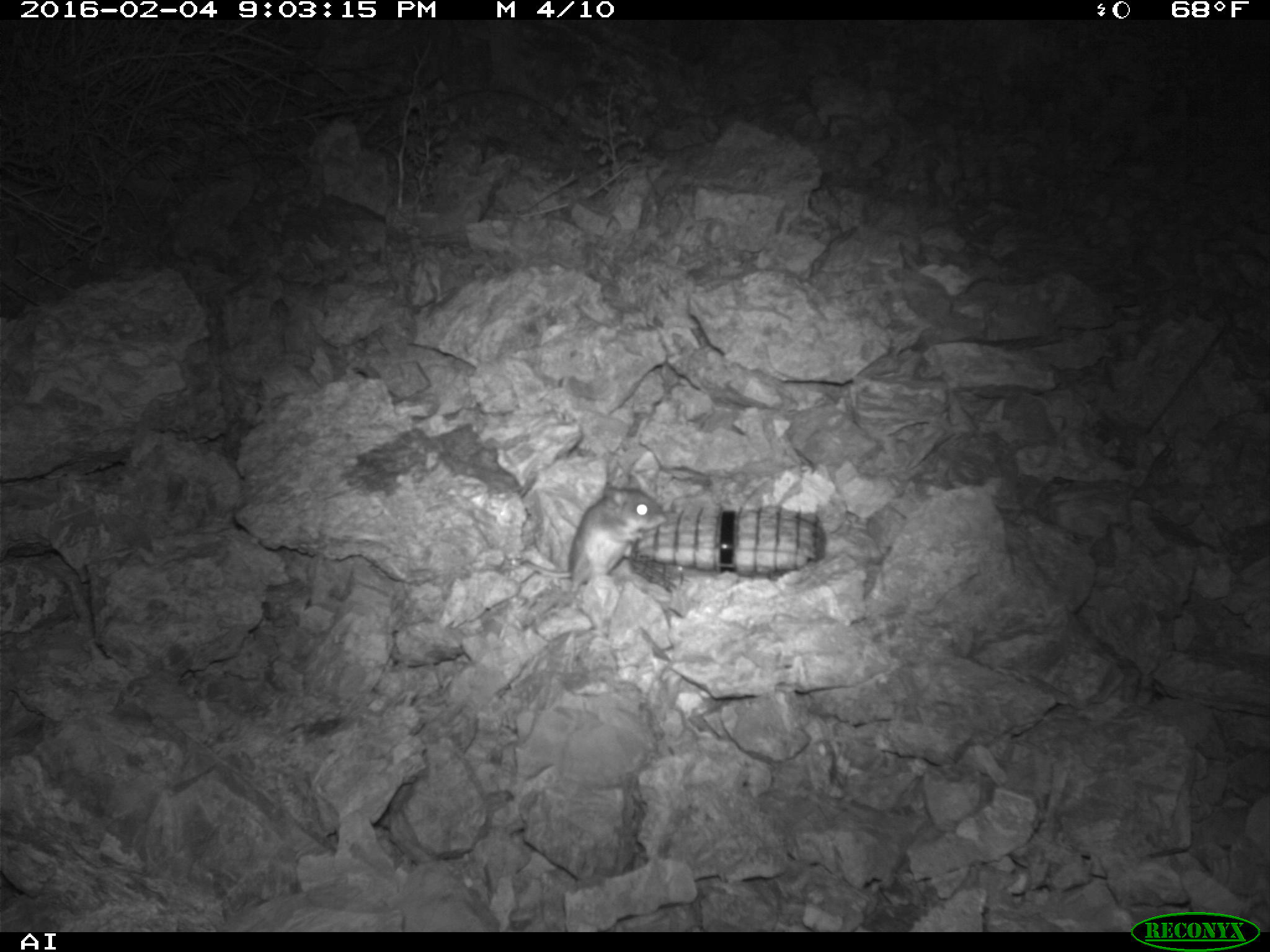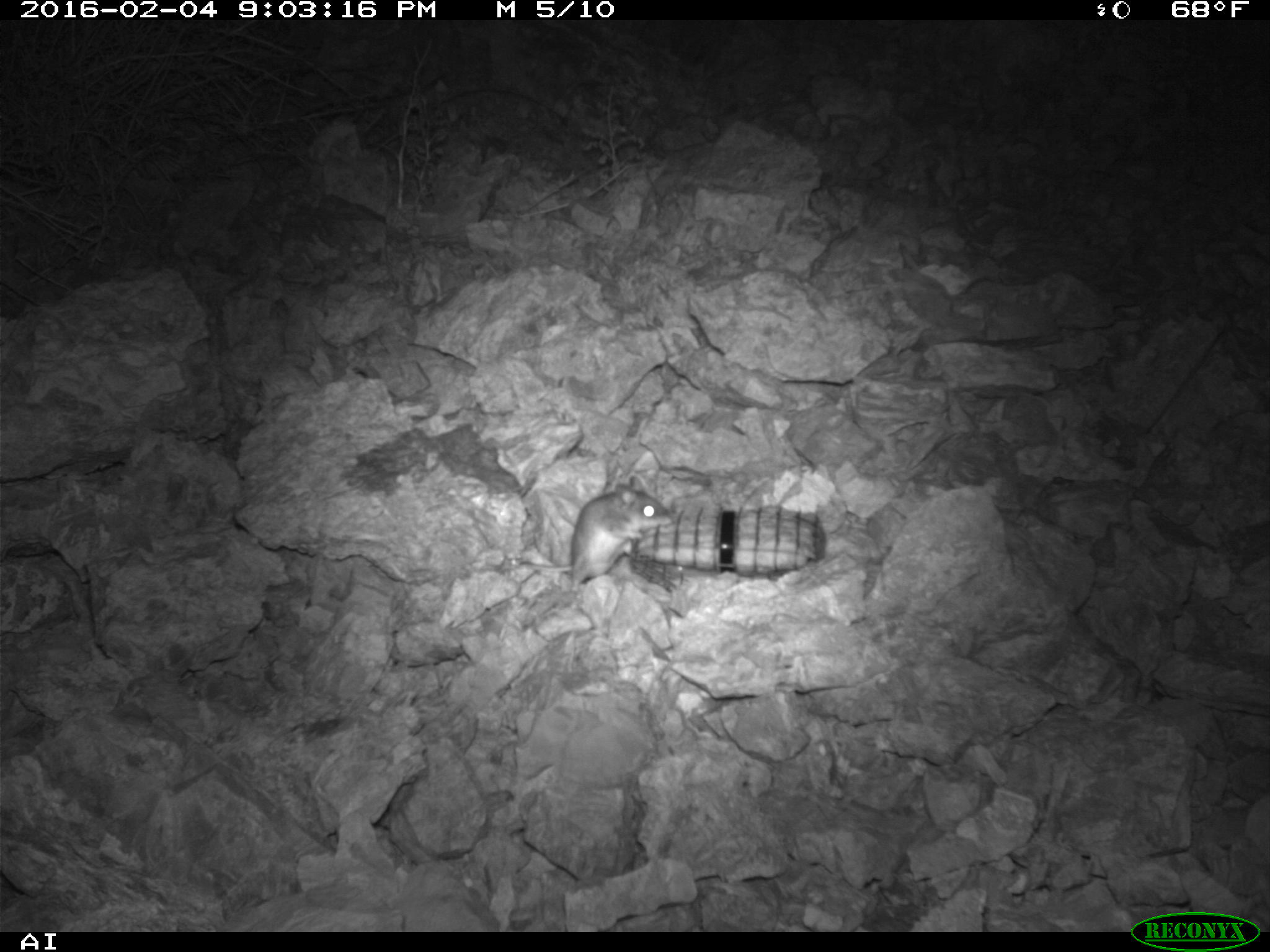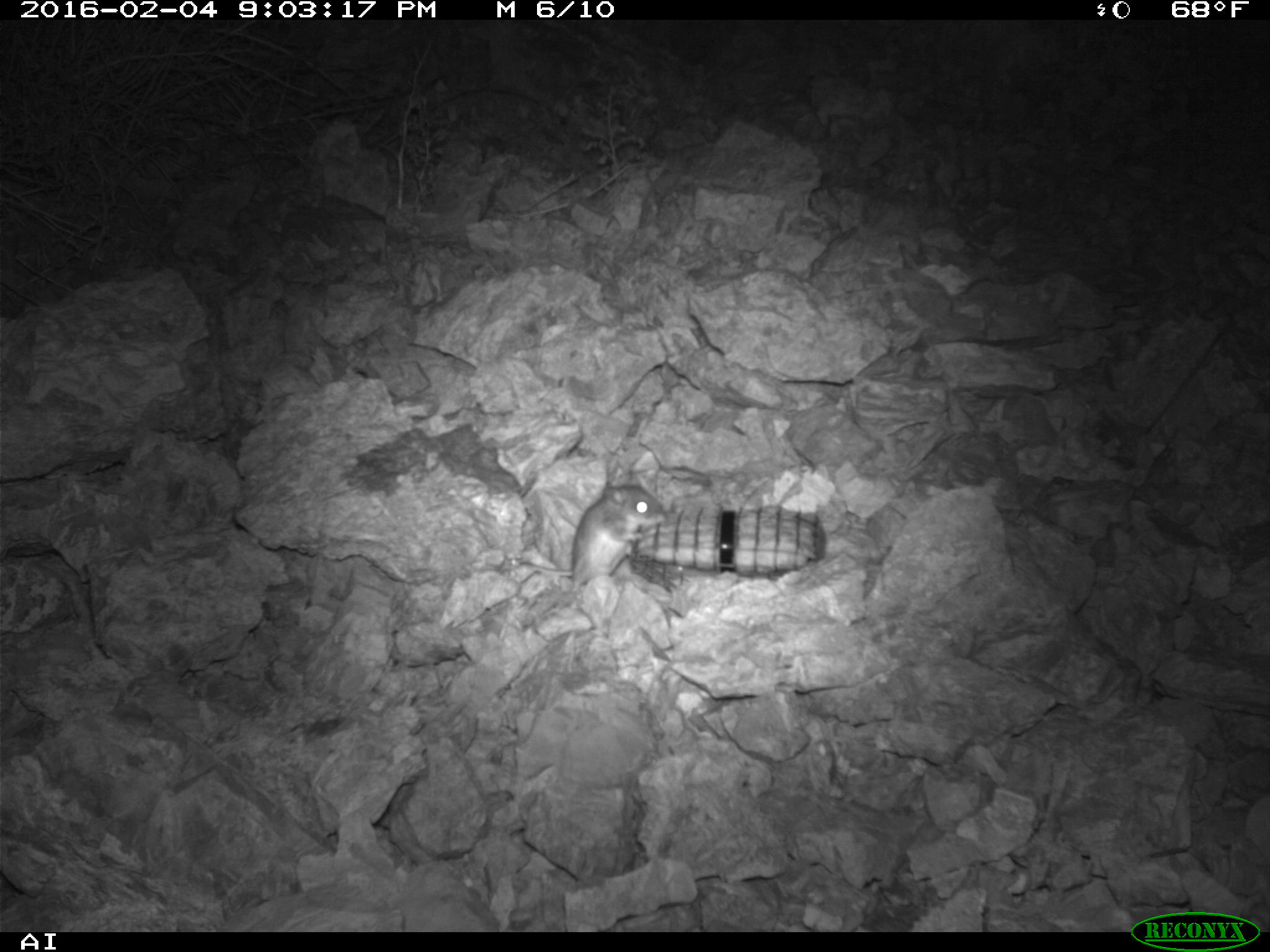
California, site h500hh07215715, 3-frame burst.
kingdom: Animalia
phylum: Chordata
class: Mammalia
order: Rodentia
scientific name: Rodentia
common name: rodent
Rodent (Rodentia).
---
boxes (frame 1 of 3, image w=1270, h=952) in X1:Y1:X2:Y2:
rodent: 519:474:667:594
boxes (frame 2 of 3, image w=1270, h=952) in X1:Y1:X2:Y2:
rodent: 517:477:674:593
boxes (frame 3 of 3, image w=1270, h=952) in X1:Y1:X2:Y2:
rodent: 517:475:665:590